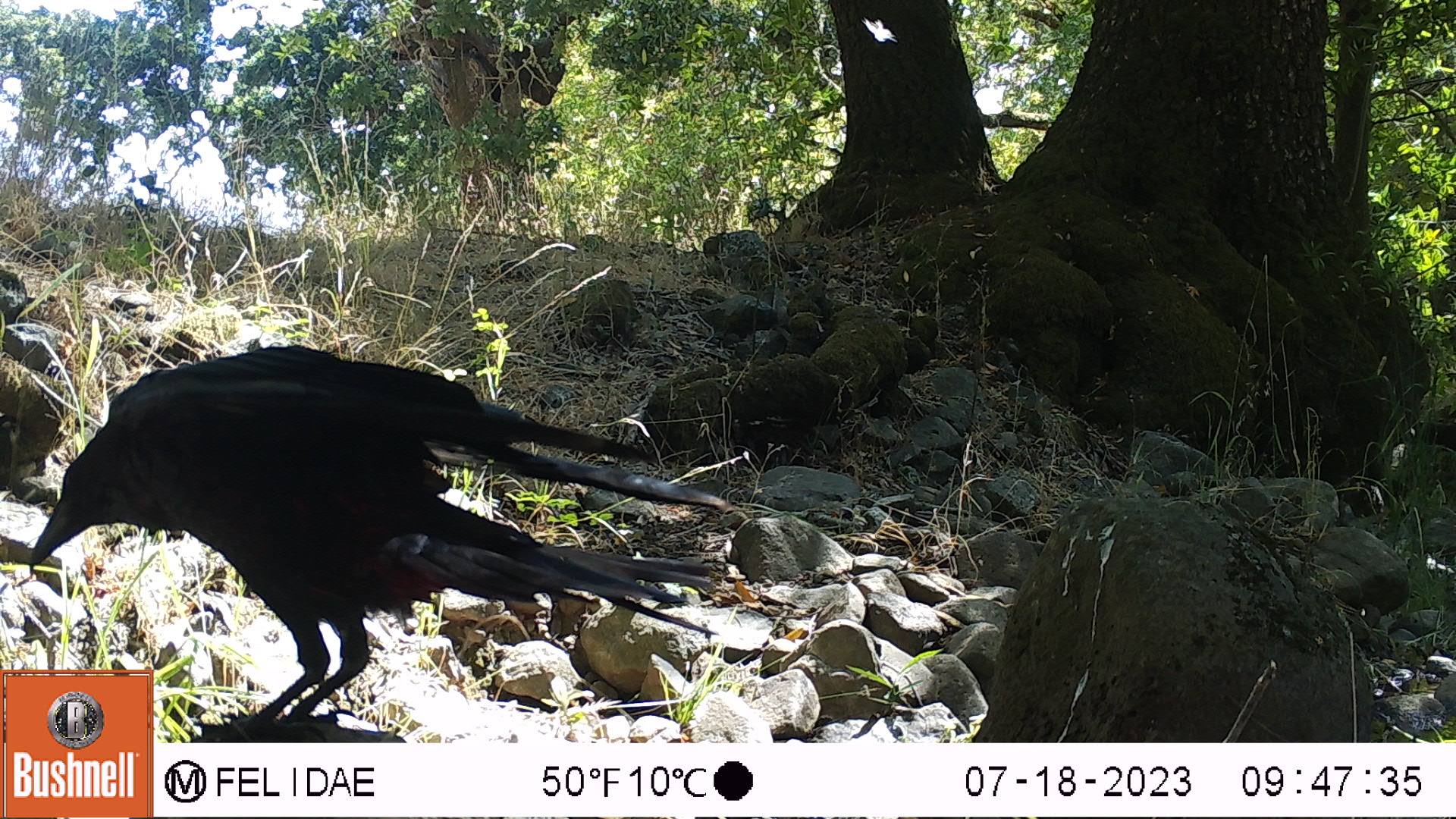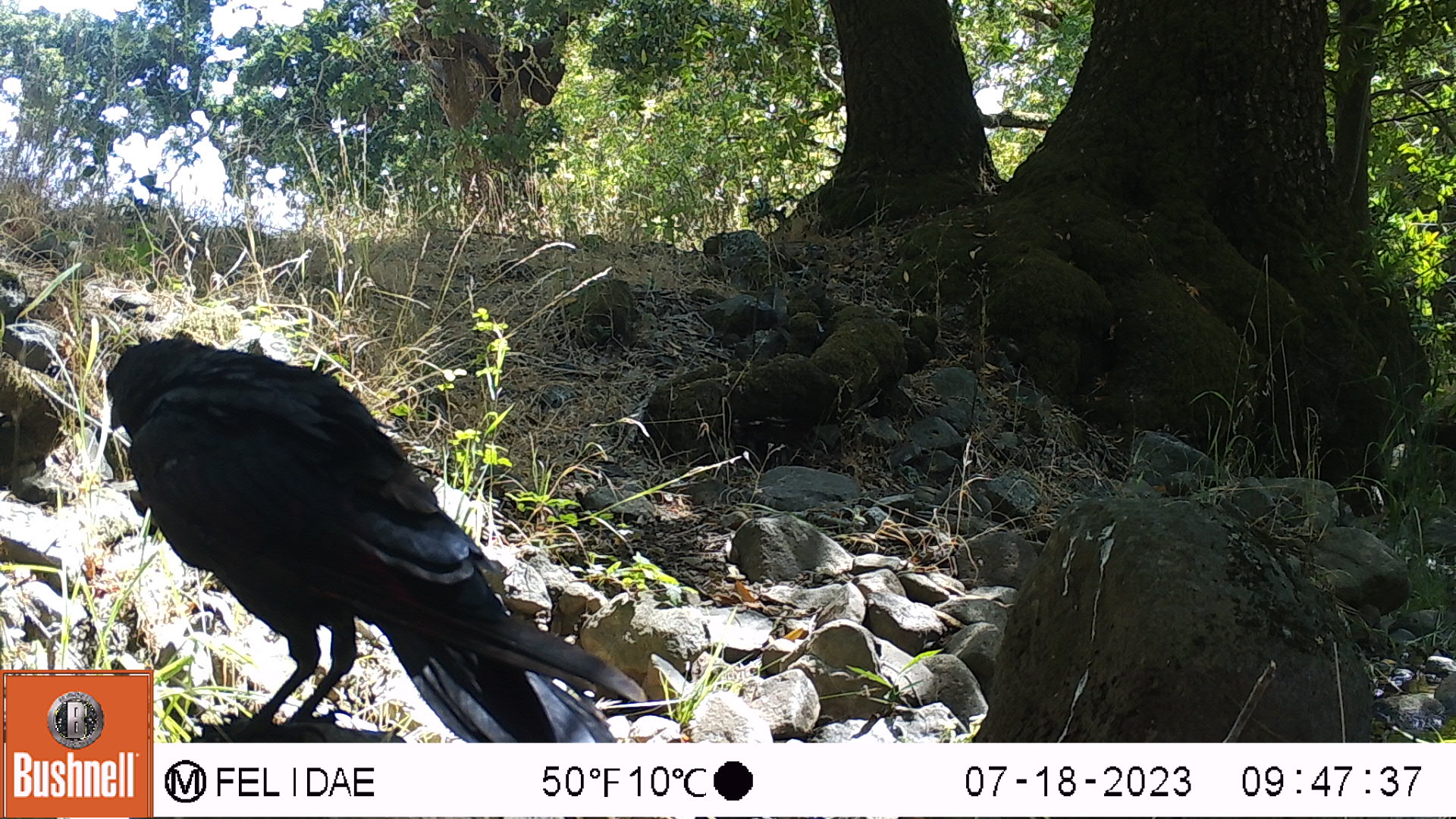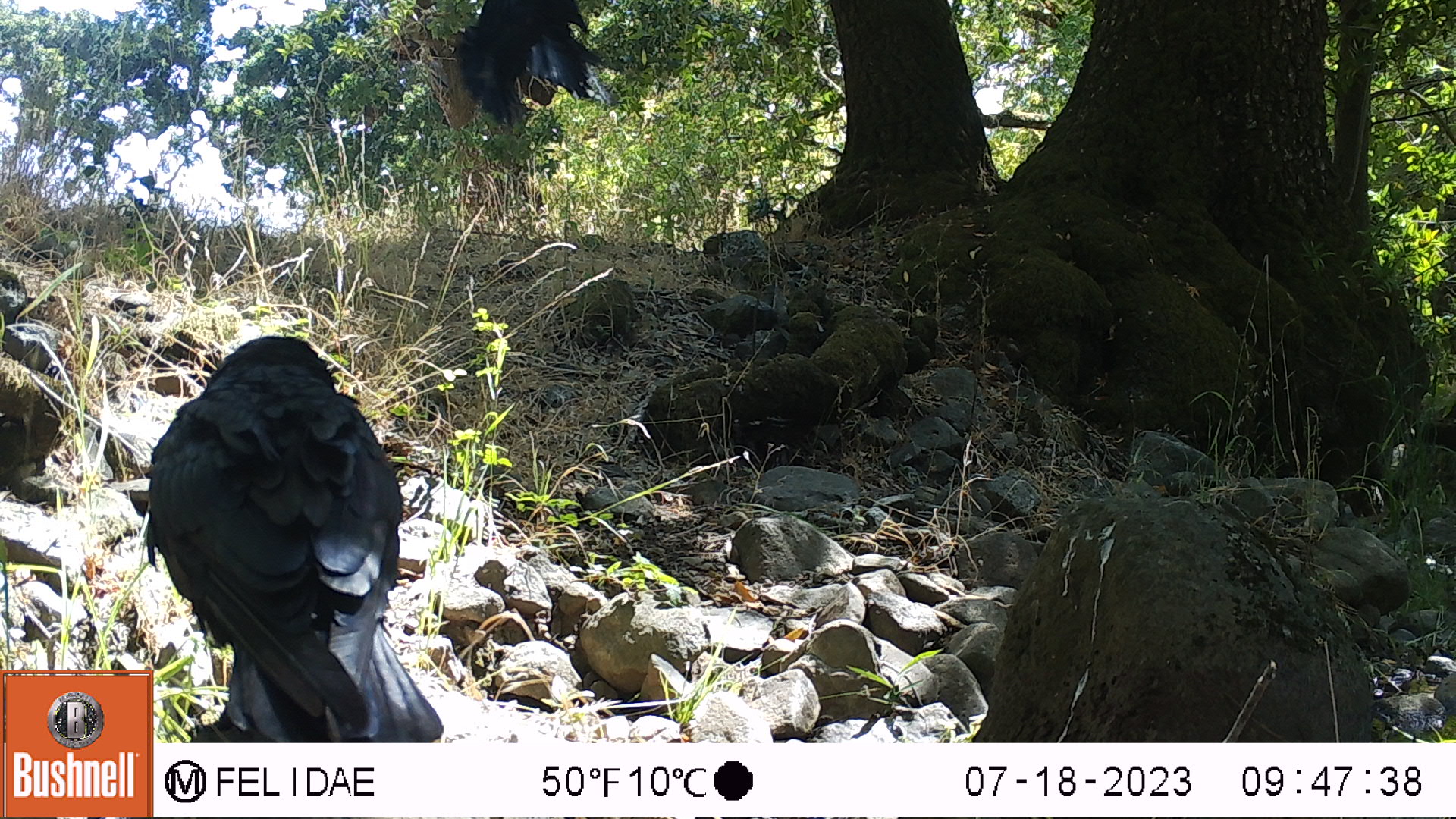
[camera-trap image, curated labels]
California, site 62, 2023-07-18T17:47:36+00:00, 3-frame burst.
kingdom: Animalia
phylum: Chordata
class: Aves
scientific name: Aves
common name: bird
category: unknown bird